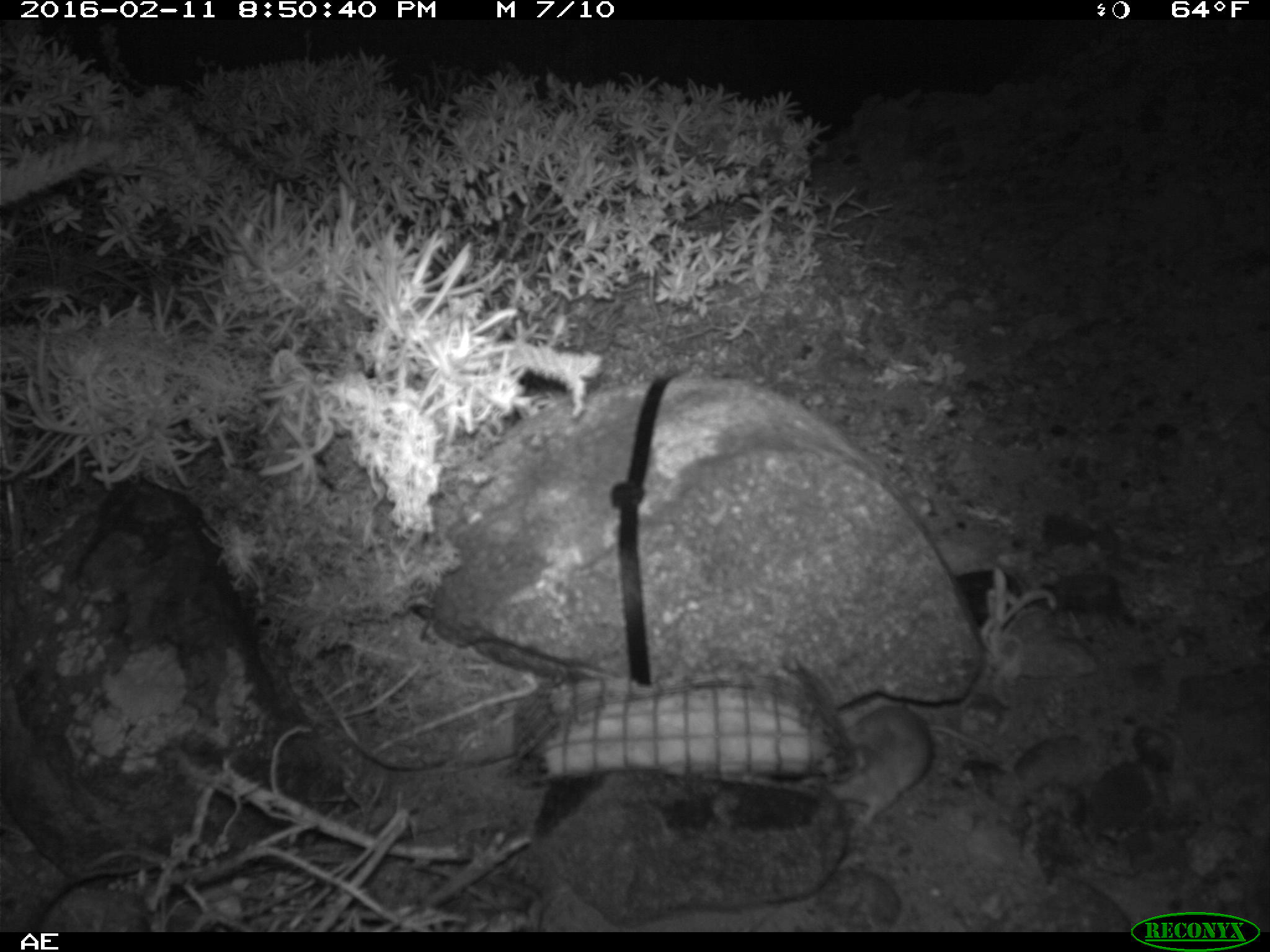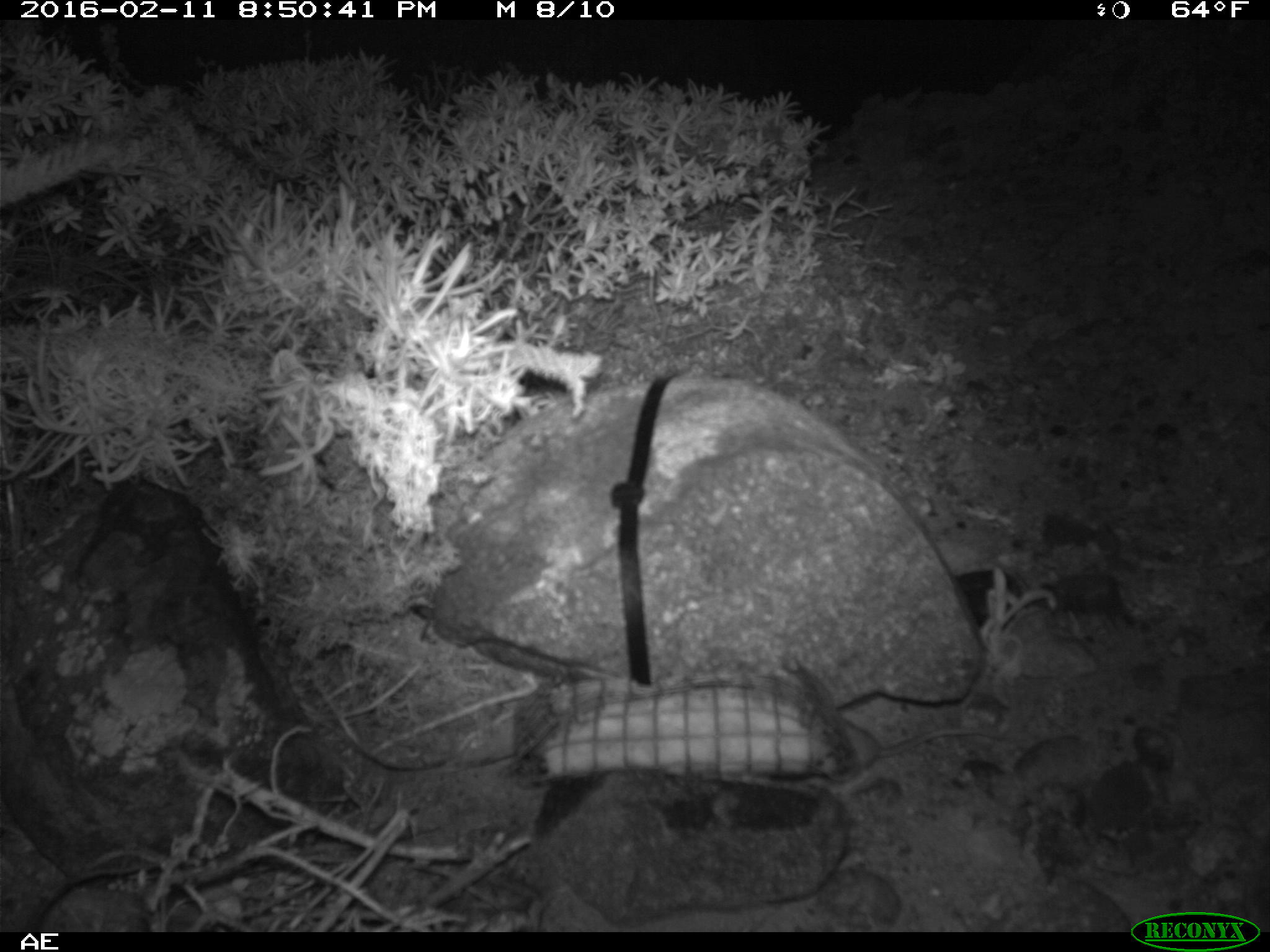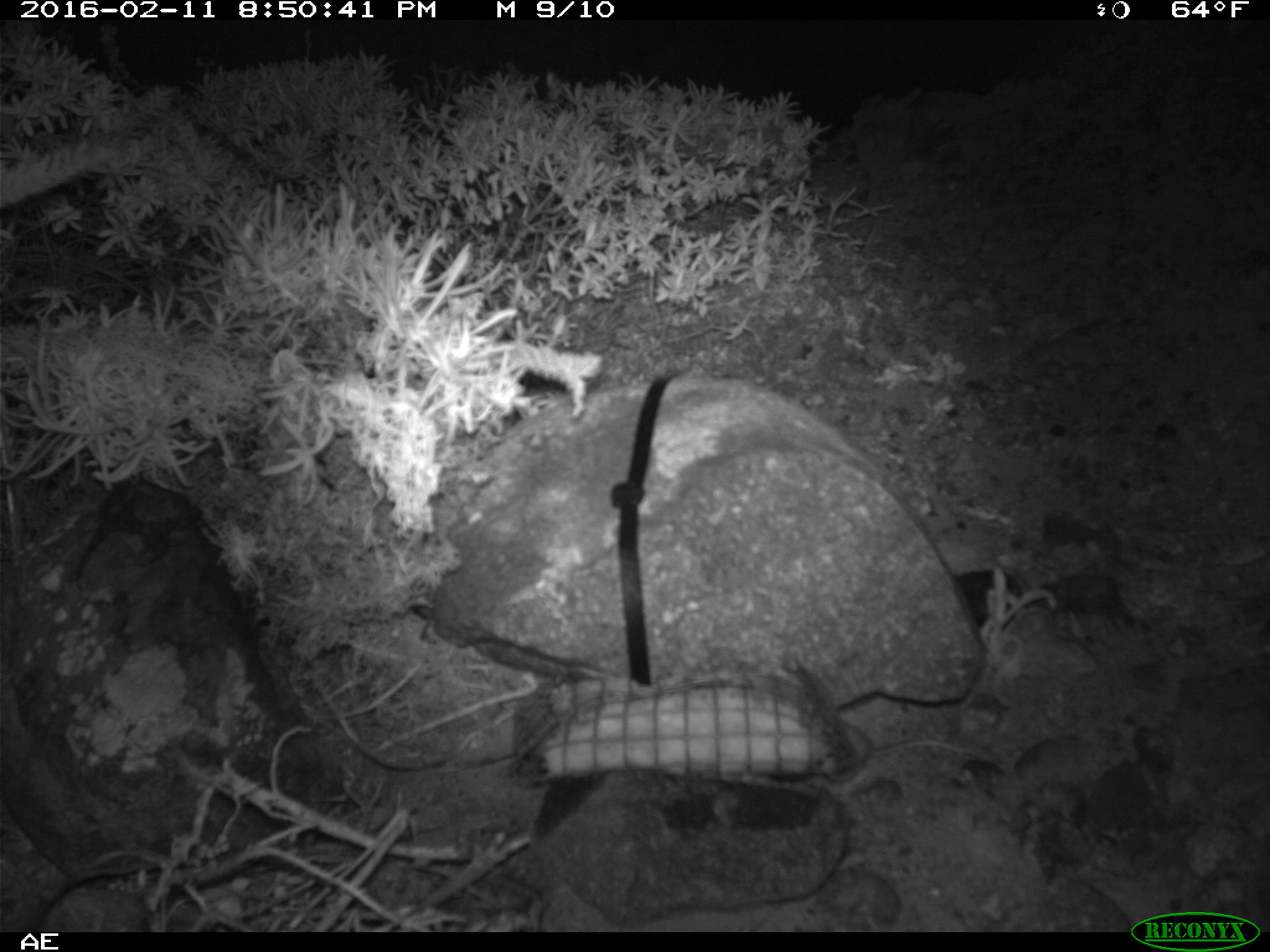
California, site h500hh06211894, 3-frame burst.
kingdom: Animalia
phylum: Chordata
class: Mammalia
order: Rodentia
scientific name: Rodentia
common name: rodent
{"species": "rodent (Rodentia)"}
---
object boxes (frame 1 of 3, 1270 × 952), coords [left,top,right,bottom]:
rodent: [824,704,1011,832]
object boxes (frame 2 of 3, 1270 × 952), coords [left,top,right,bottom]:
rodent: [814,713,1006,792]